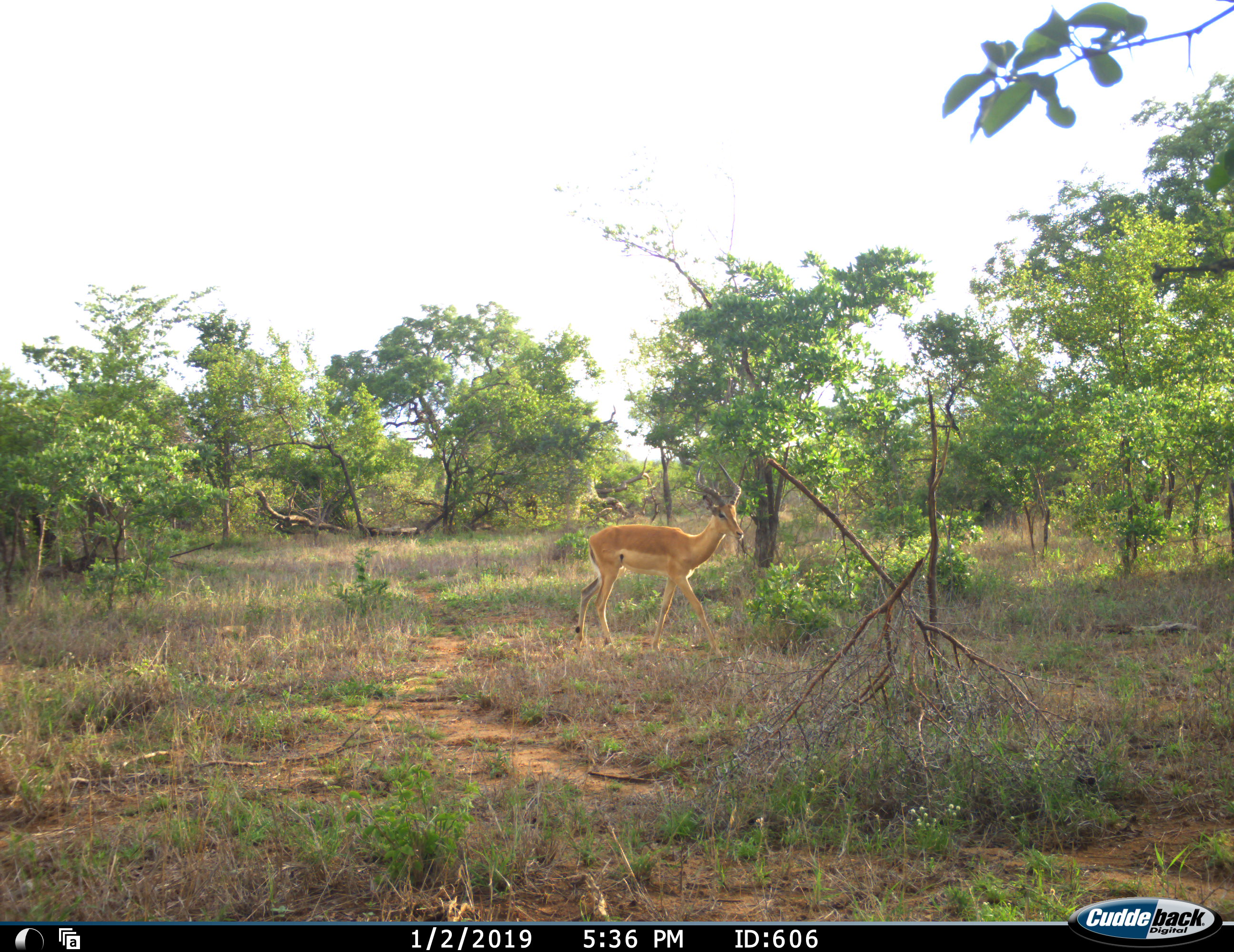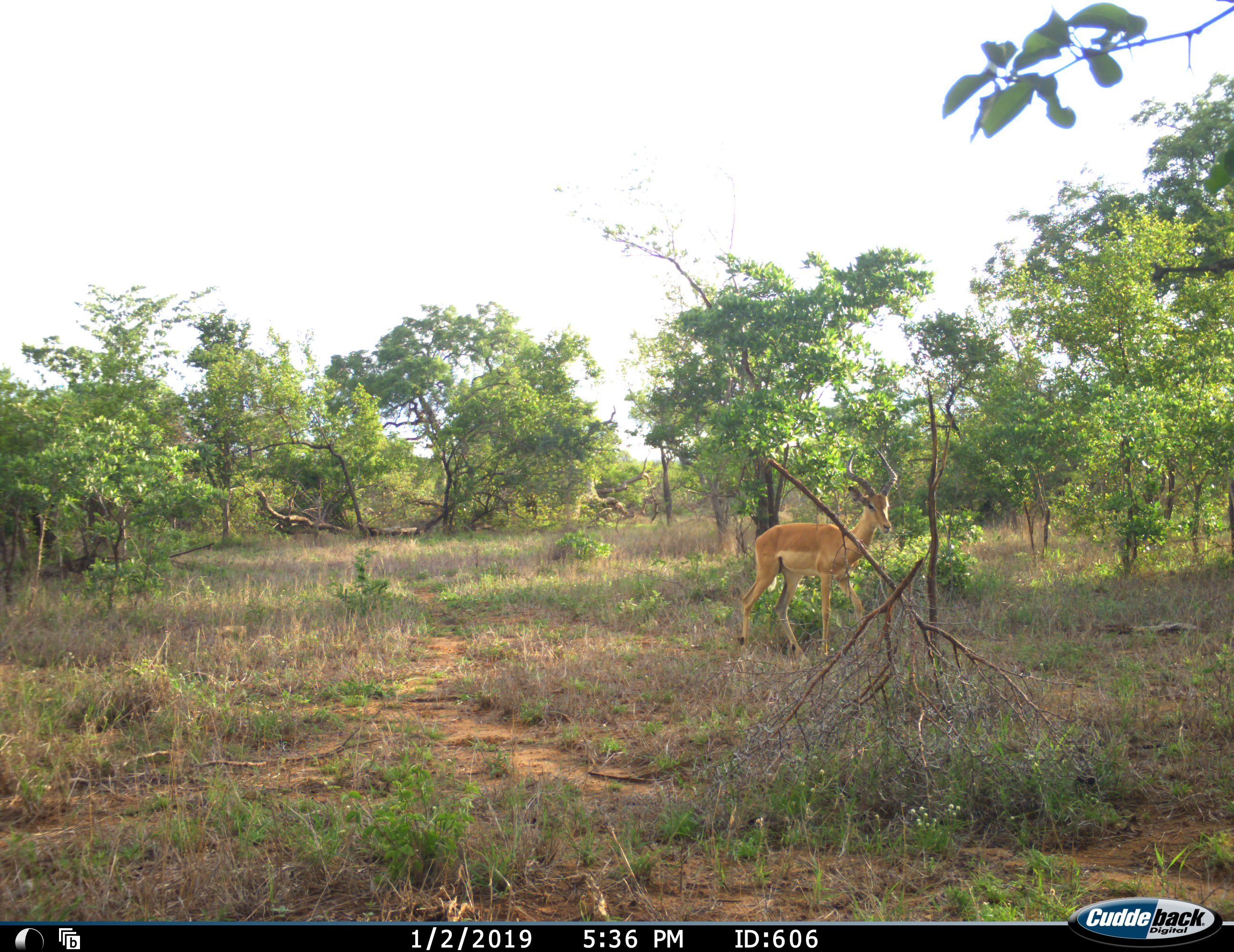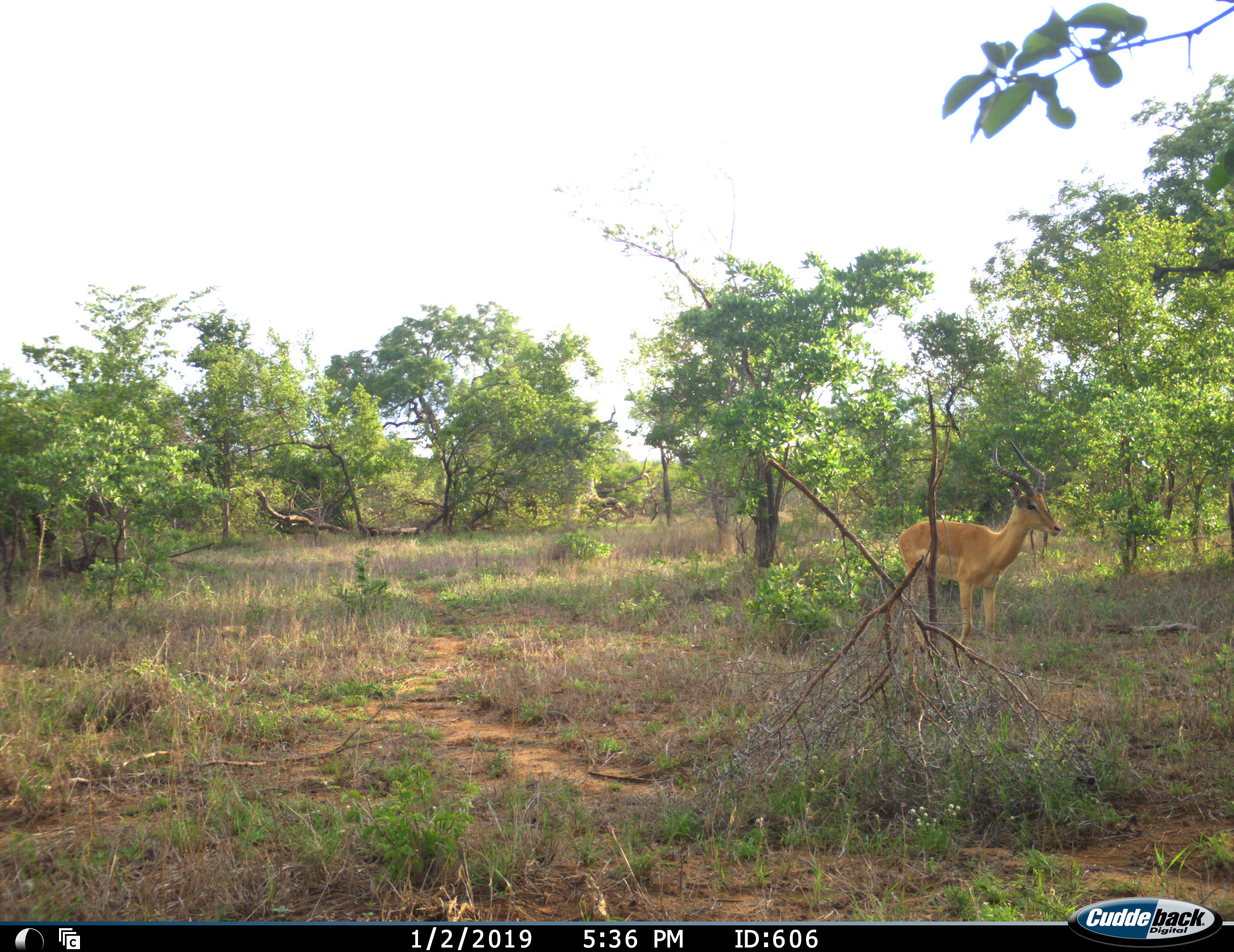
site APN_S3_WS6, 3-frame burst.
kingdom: Animalia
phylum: Chordata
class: Mammalia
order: Artiodactyla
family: Bovidae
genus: Aepyceros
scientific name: Aepyceros melampus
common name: impala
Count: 1.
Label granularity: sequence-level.